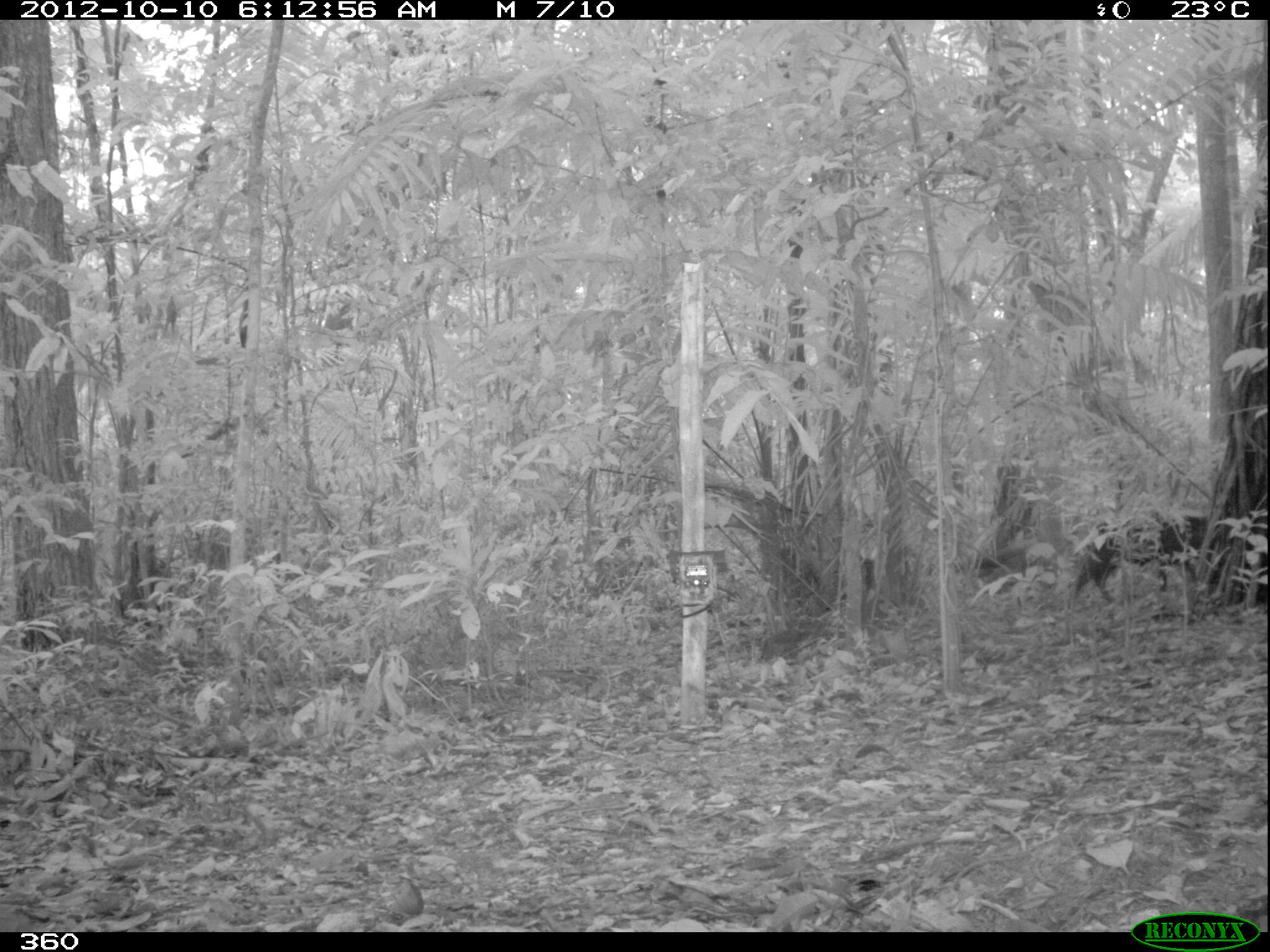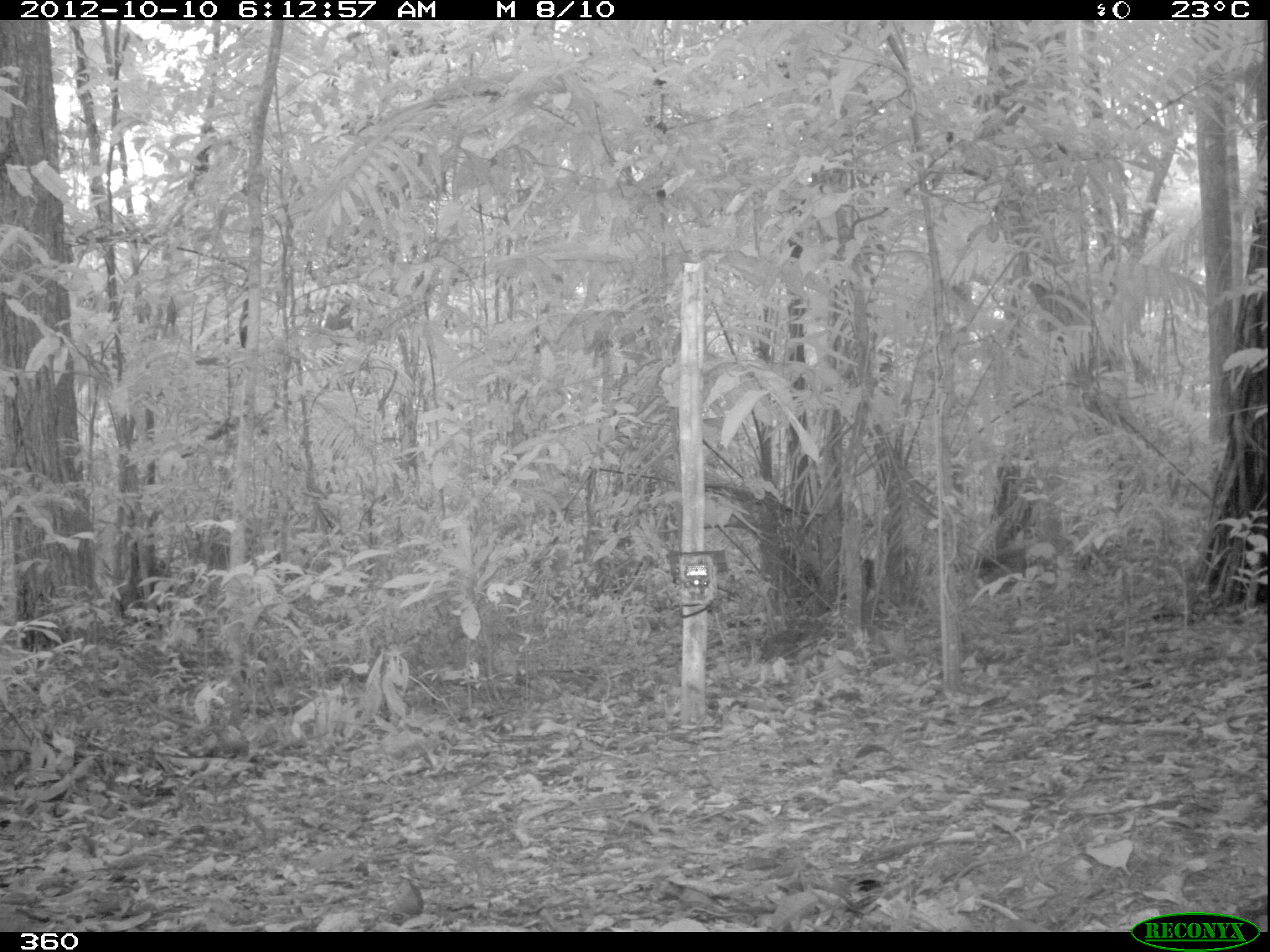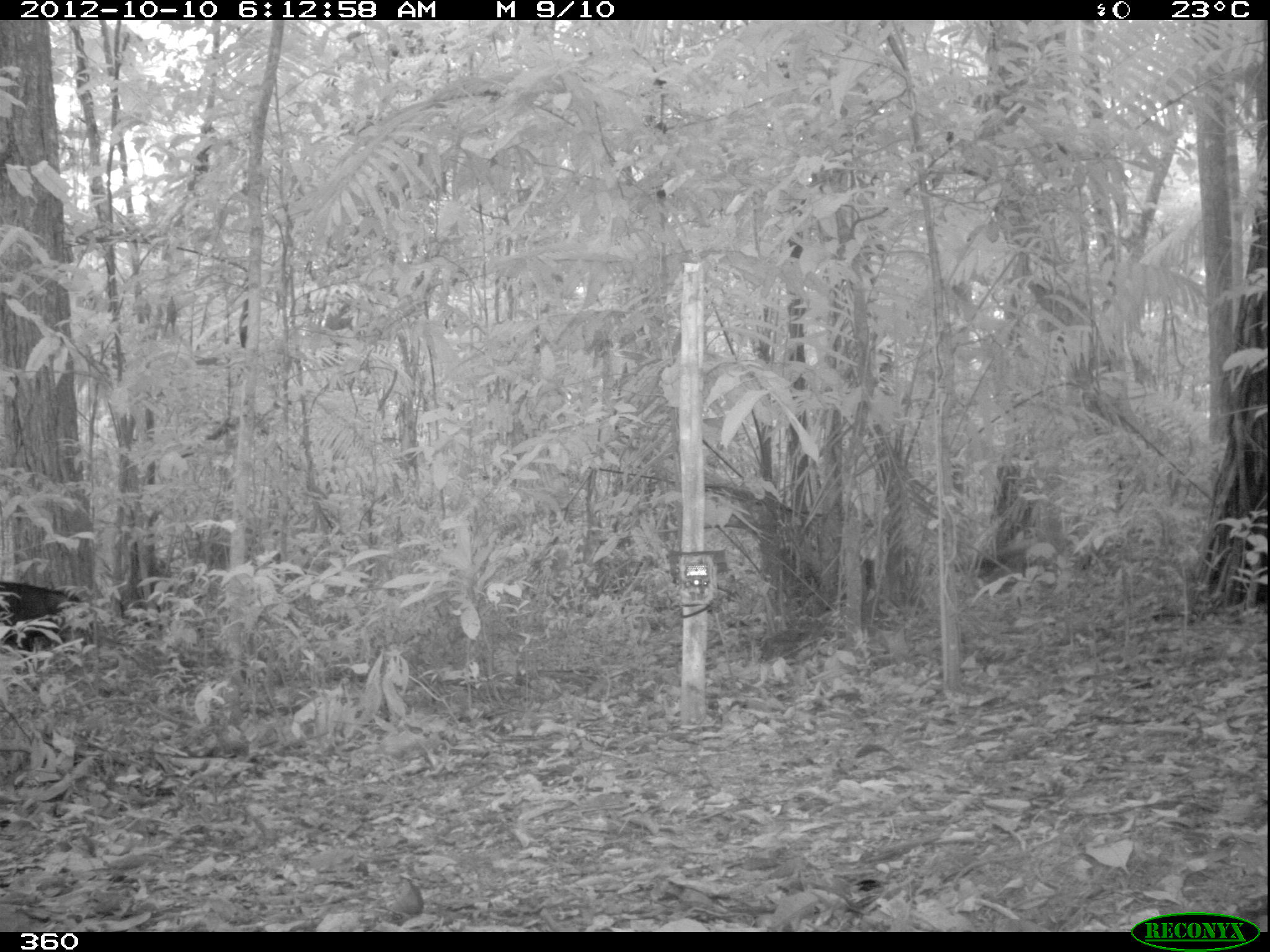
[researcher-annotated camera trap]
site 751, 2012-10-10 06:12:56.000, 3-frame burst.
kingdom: Animalia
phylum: Chordata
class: Mammalia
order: Artiodactyla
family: Tayassuidae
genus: Tayassu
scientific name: Tayassu pecari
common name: white-lipped peccary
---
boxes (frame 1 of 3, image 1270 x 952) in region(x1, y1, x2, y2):
tayassu pecari: region(1063, 512, 1211, 612)